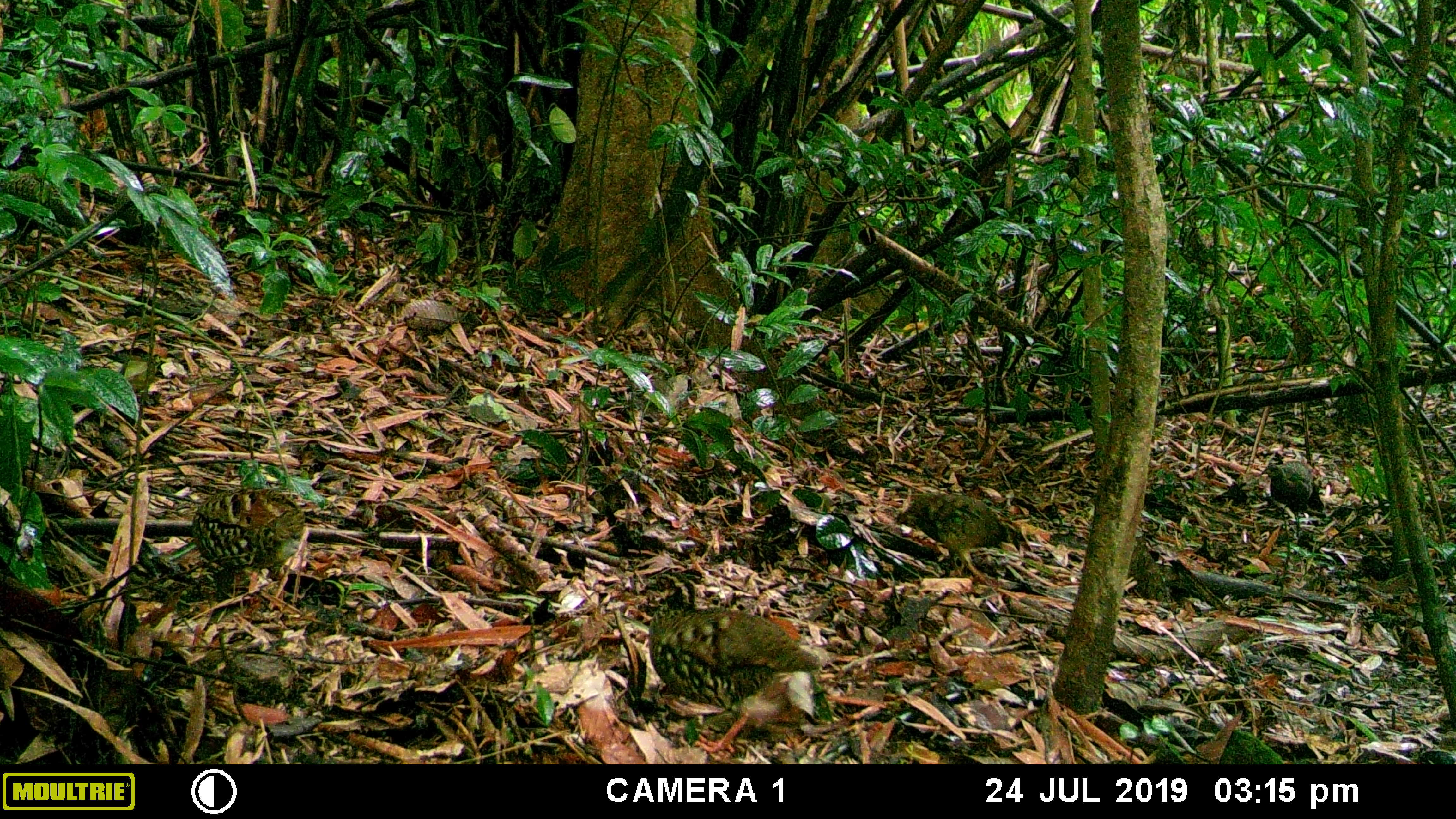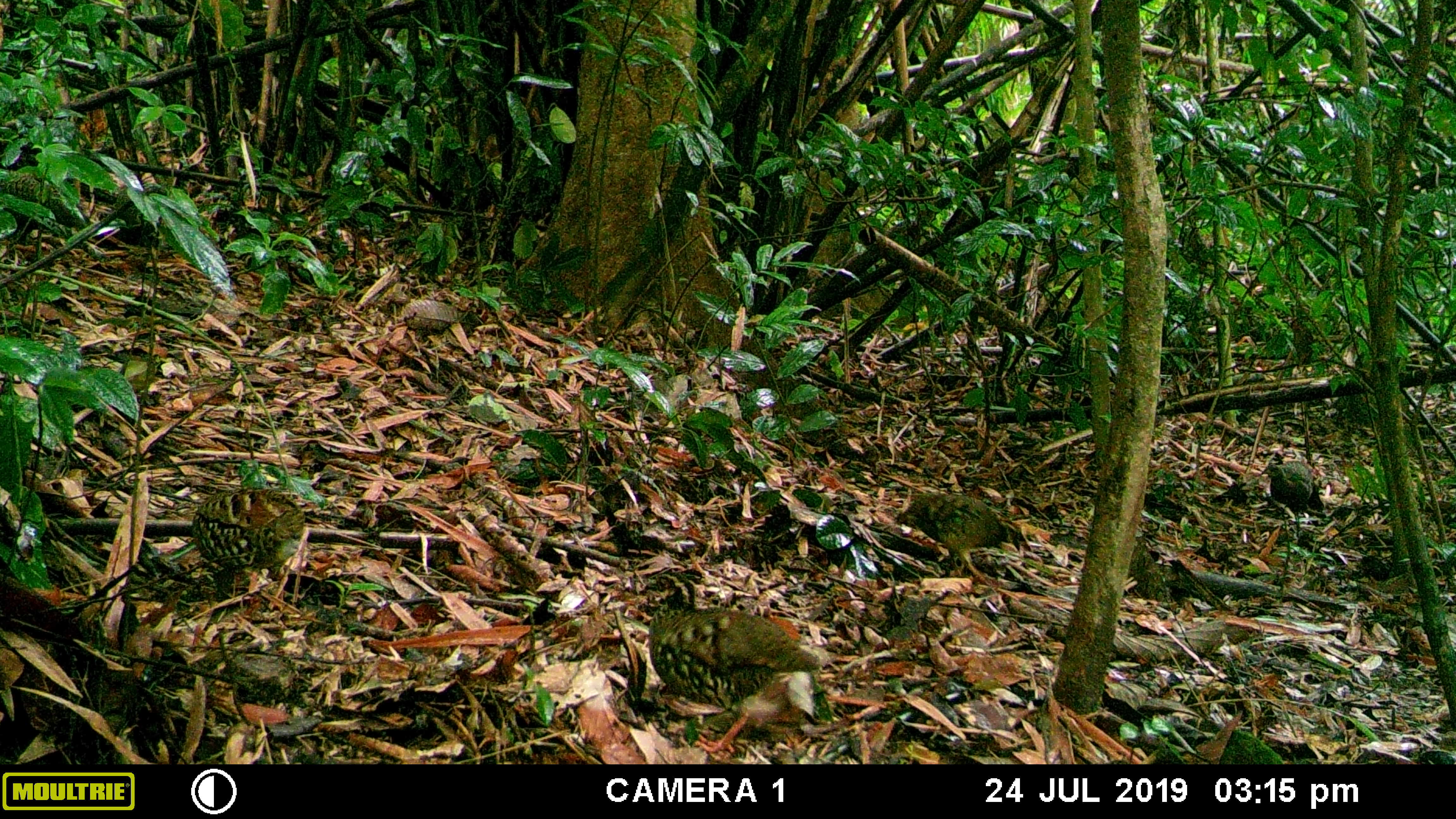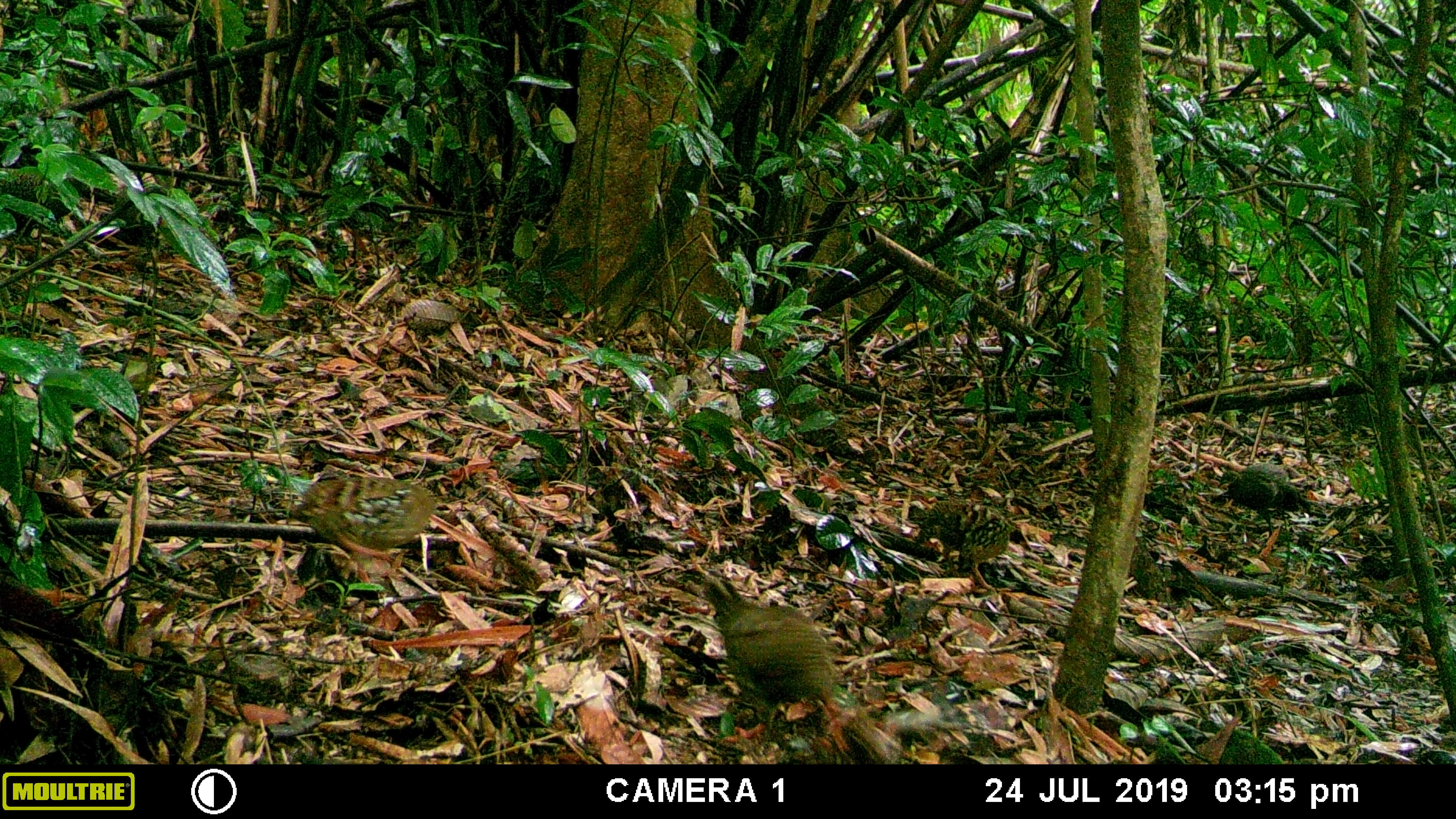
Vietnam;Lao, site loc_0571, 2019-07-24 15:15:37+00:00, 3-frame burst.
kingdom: Animalia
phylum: Chordata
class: Aves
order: Galliformes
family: Phasianidae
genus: Polyplectron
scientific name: Polyplectron bicalcaratum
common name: gray peacock-pheasant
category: grey peacock pheasant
Grey peacock pheasant (gray peacock-pheasant) (Polyplectron bicalcaratum). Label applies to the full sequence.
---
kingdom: Animalia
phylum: Chordata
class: Aves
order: Galliformes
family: Phasianidae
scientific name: Phasianidae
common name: partridge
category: unidentified partridge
Unidentified partridge (partridge) (Phasianidae). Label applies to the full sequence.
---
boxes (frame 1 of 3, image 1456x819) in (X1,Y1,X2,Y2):
grey peacock pheasant: (643,567,833,751); (897,492,1020,585); (192,486,305,582); (0,171,86,230); (1260,461,1324,537); (117,184,167,224)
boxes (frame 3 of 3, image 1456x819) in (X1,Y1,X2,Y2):
grey peacock pheasant: (694,564,849,755); (286,477,439,582); (914,500,1031,590); (1217,467,1315,536); (1,169,94,230); (112,181,165,241)